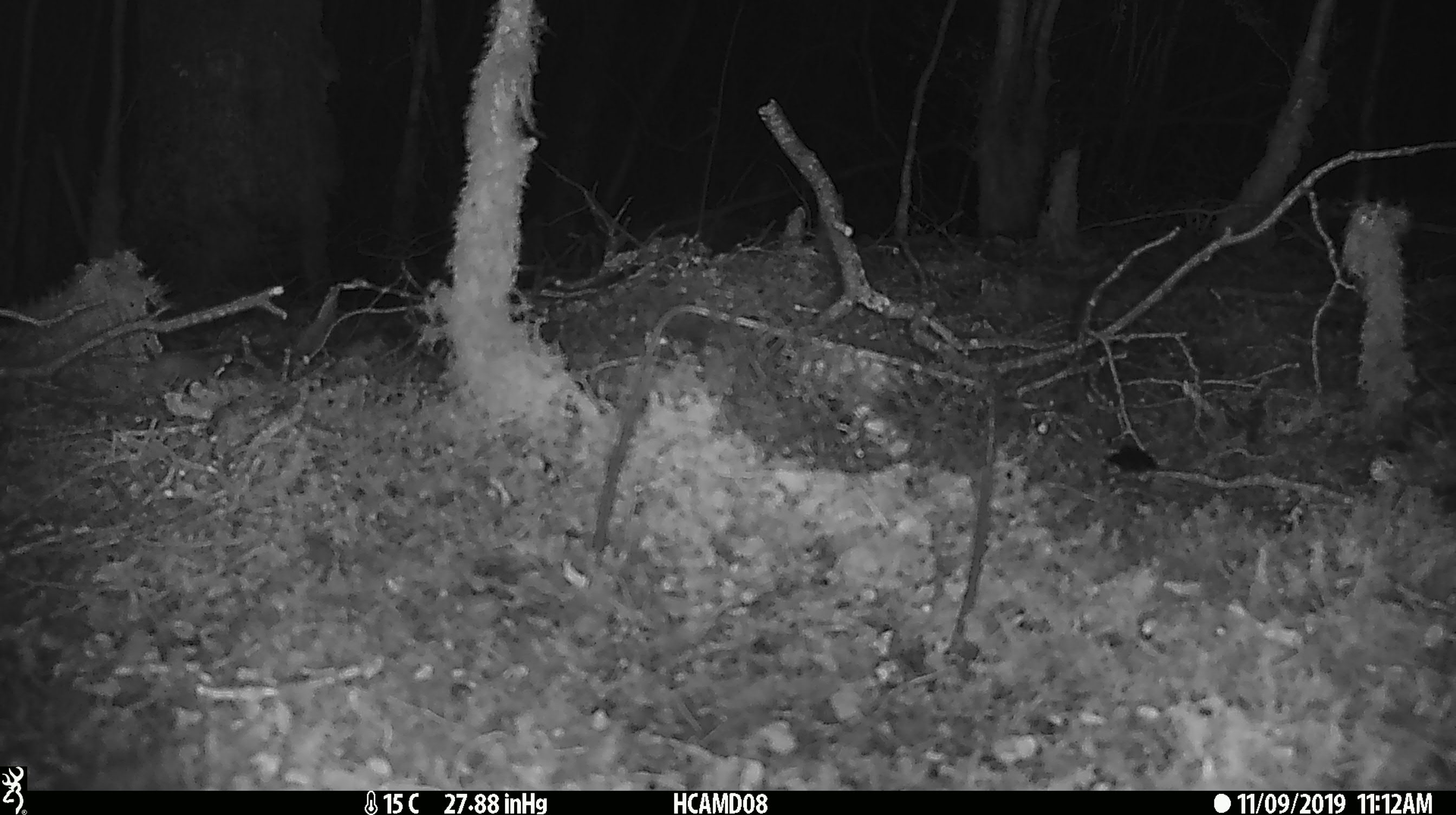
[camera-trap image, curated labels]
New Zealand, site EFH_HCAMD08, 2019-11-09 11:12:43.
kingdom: Animalia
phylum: Chordata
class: Mammalia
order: Rodentia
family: Muridae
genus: Mus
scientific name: Mus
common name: mouse